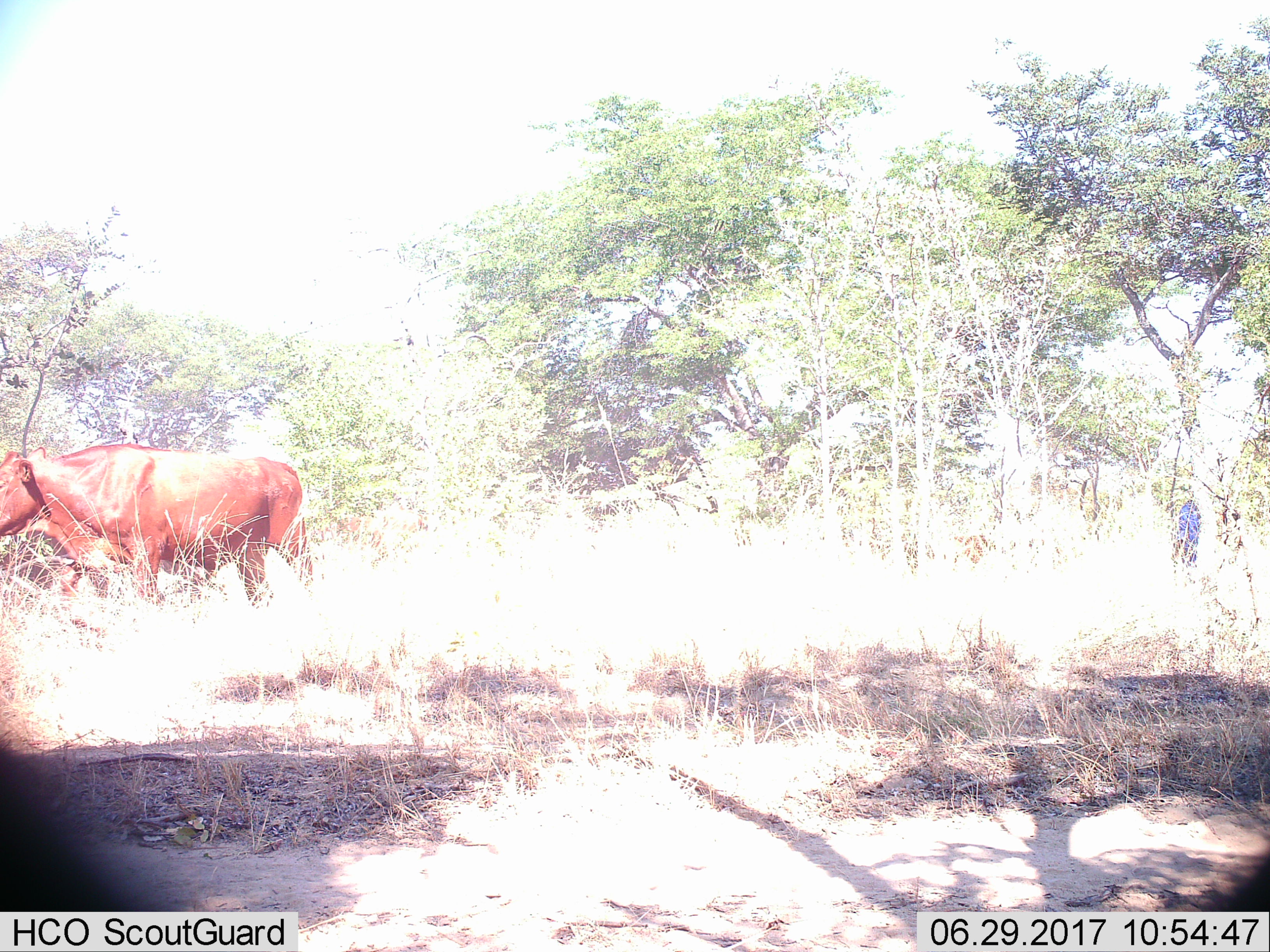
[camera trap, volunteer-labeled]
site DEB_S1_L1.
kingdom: Animalia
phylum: Chordata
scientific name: Vertebrata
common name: domestic animal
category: domesticanimal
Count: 1.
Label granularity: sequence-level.